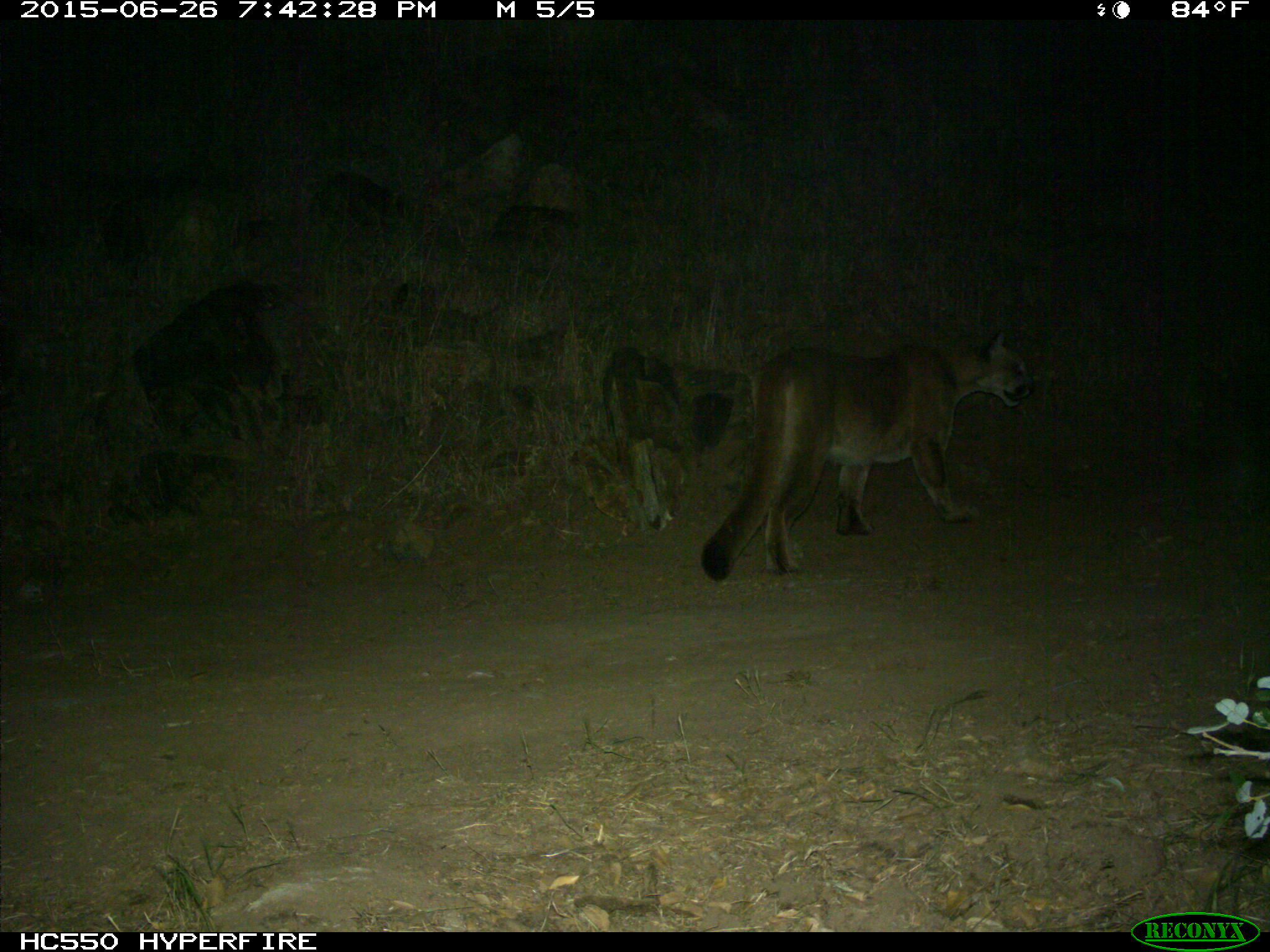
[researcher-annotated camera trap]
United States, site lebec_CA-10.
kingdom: Animalia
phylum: Chordata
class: Mammalia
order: Carnivora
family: Felidae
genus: Puma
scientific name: Puma concolor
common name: mountain lion